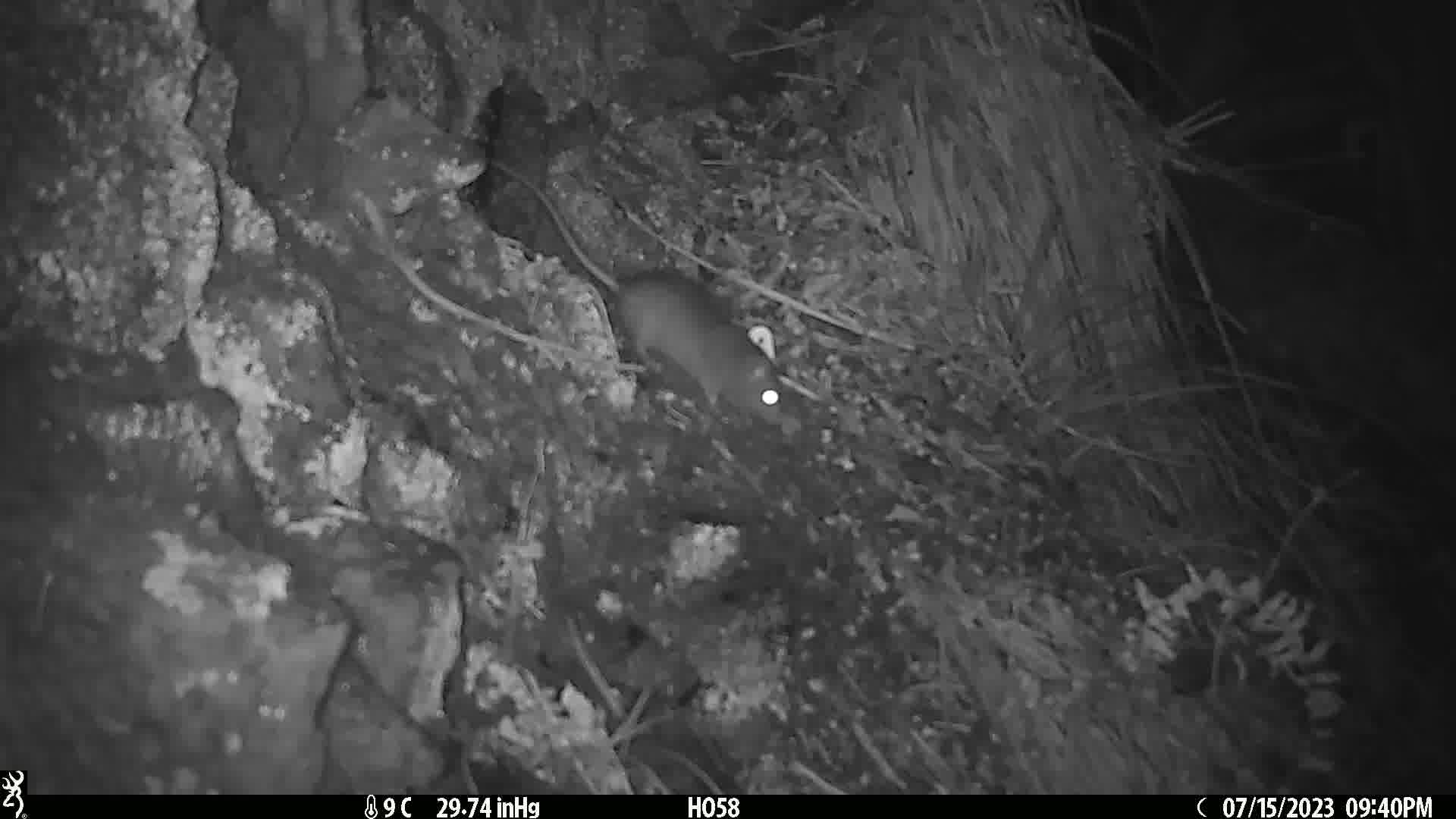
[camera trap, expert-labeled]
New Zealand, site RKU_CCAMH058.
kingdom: Animalia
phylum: Chordata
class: Mammalia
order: Rodentia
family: Muridae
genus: Rattus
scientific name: Rattus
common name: rat